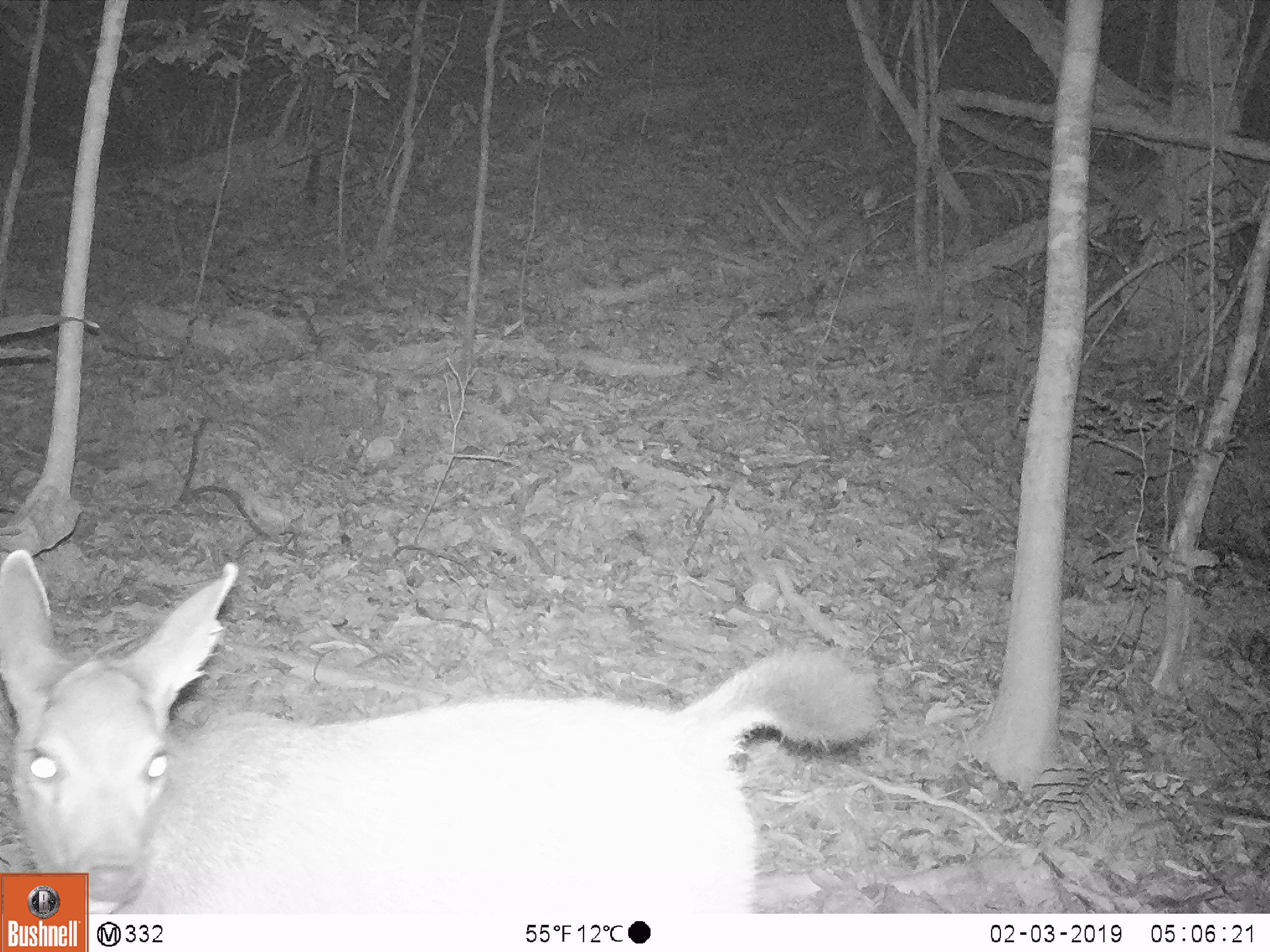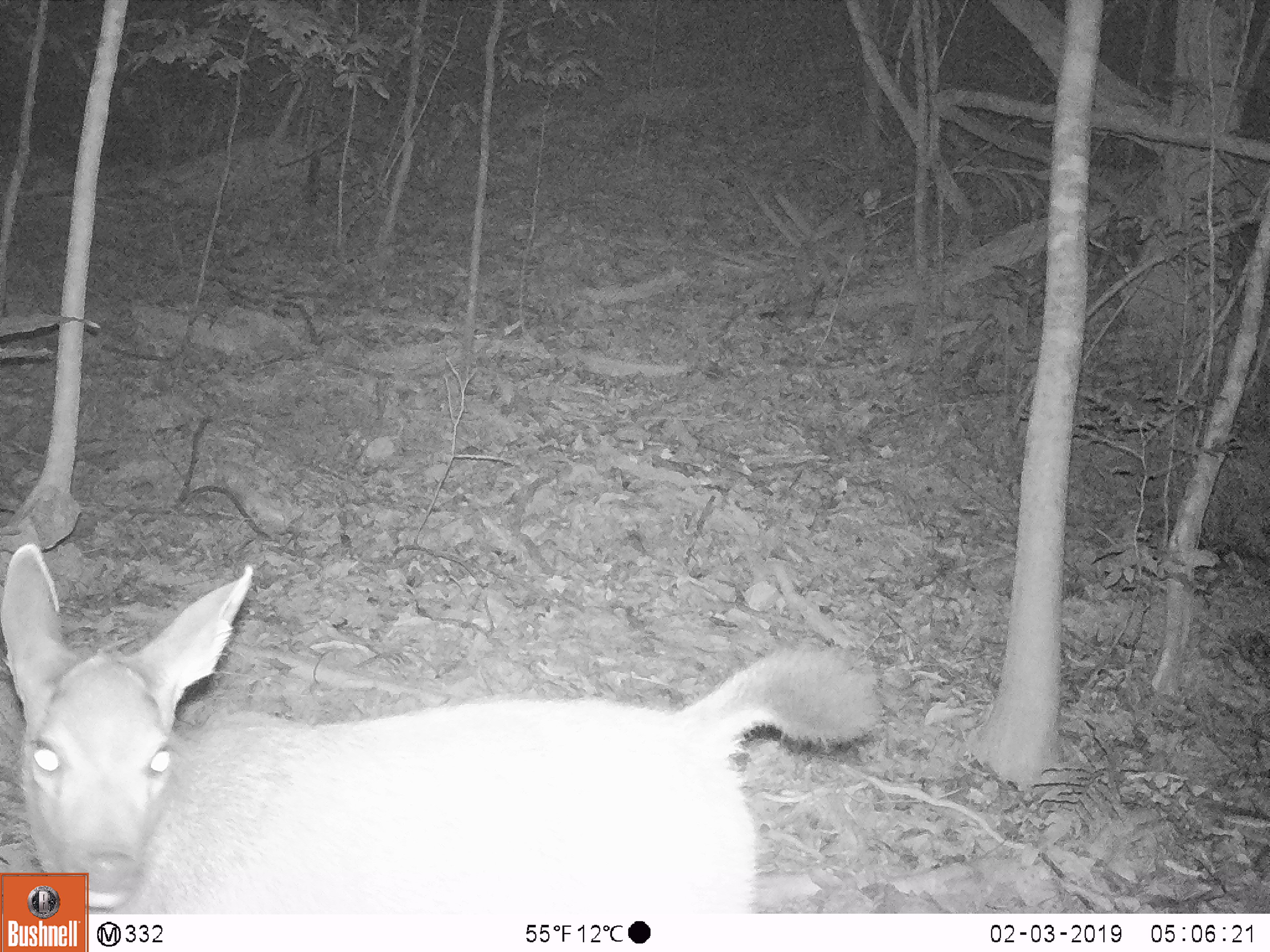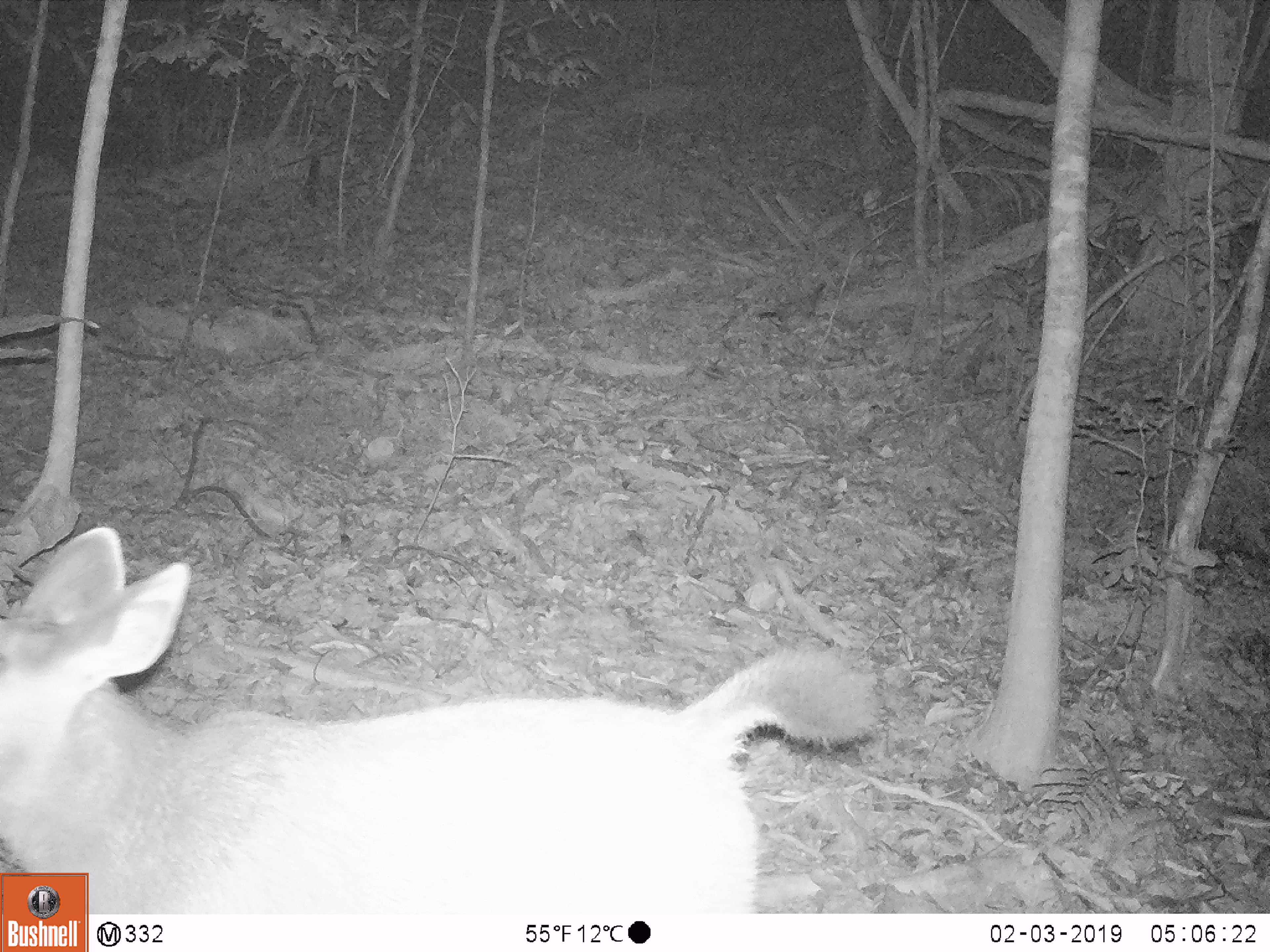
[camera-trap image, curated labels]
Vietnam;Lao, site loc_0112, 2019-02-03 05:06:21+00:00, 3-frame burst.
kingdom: Animalia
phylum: Chordata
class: Mammalia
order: Artiodactyla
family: Cervidae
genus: Rusa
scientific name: Rusa unicolor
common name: sambar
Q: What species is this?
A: Sambar (Rusa unicolor).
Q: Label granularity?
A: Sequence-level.